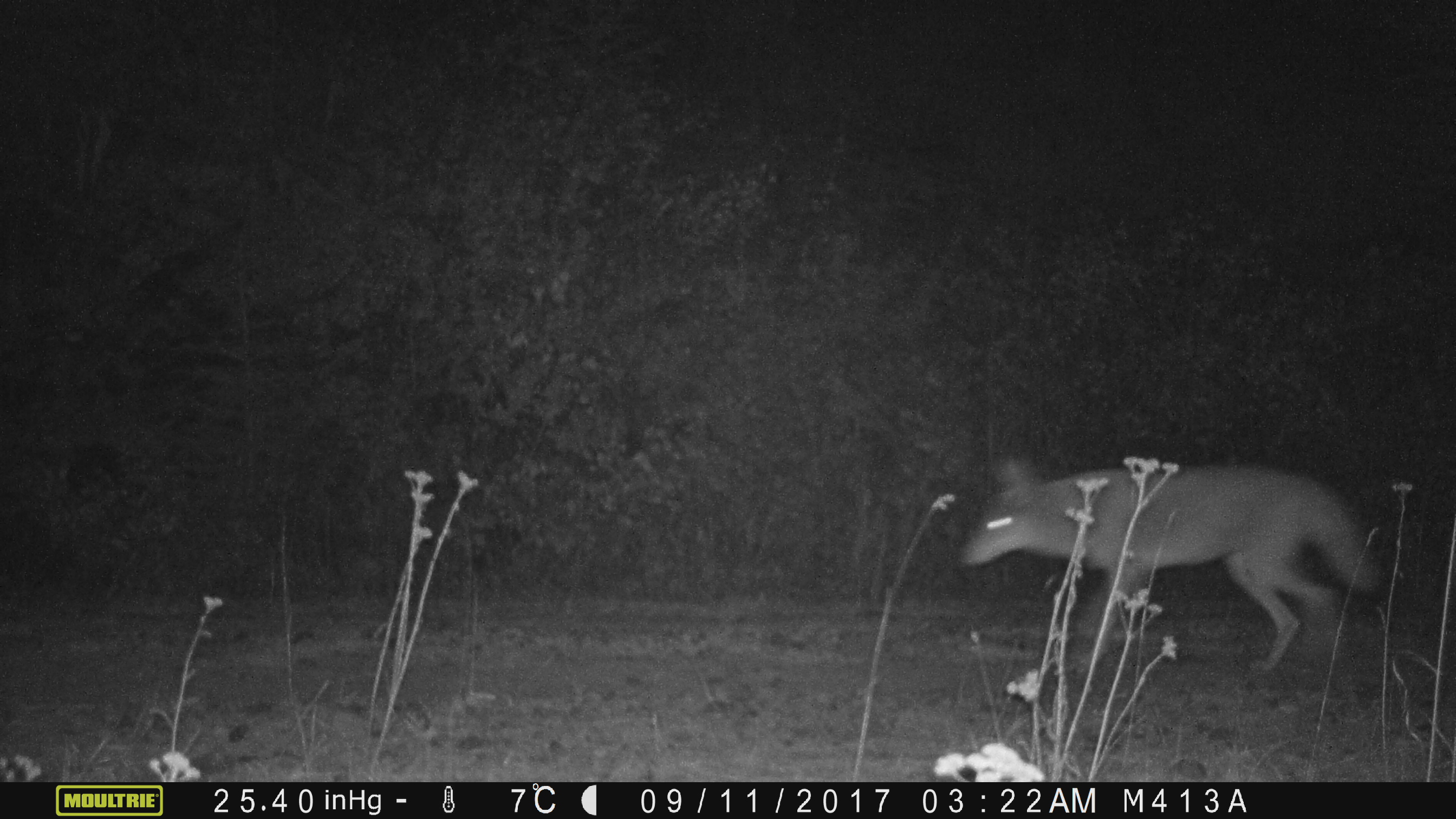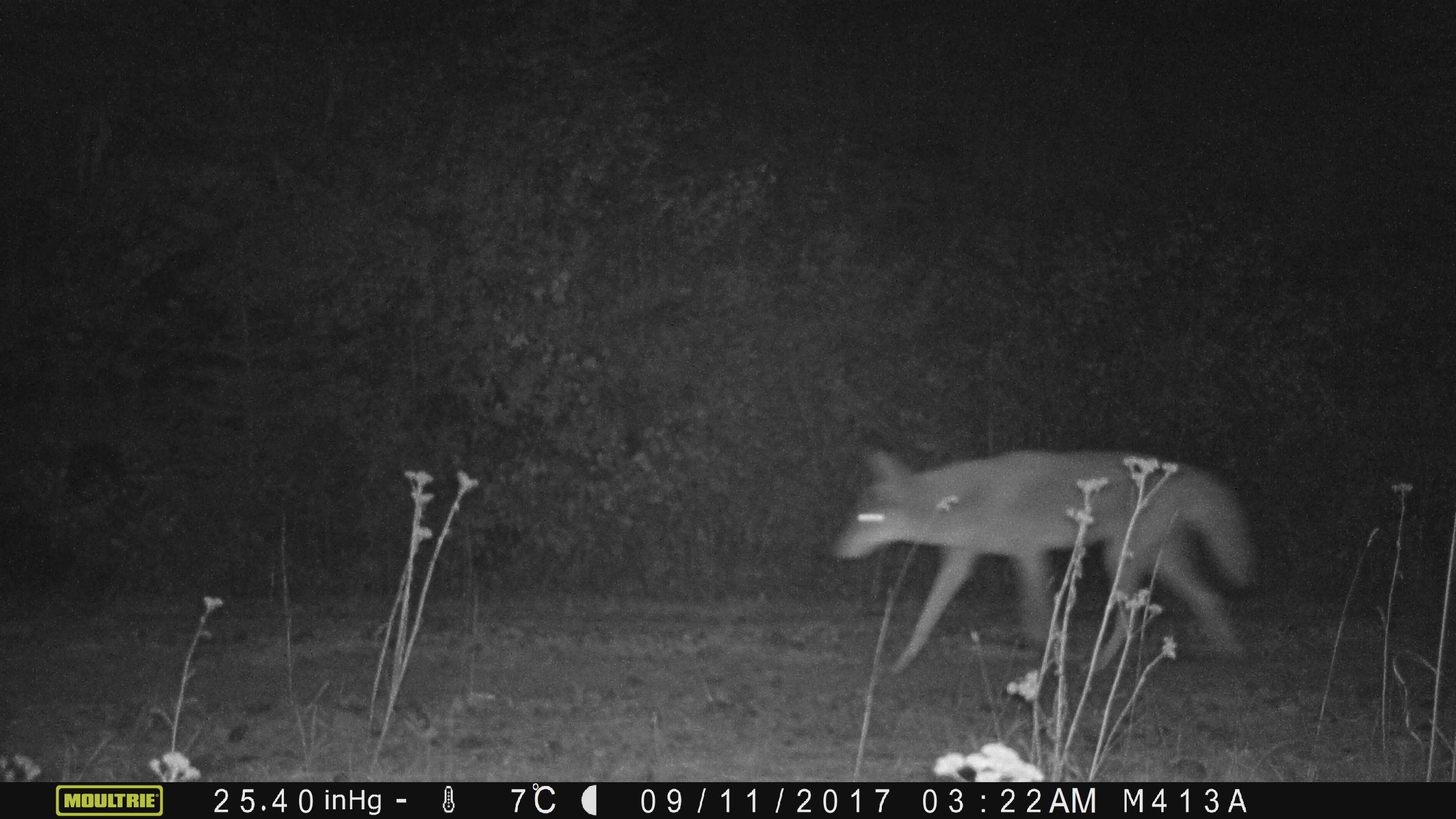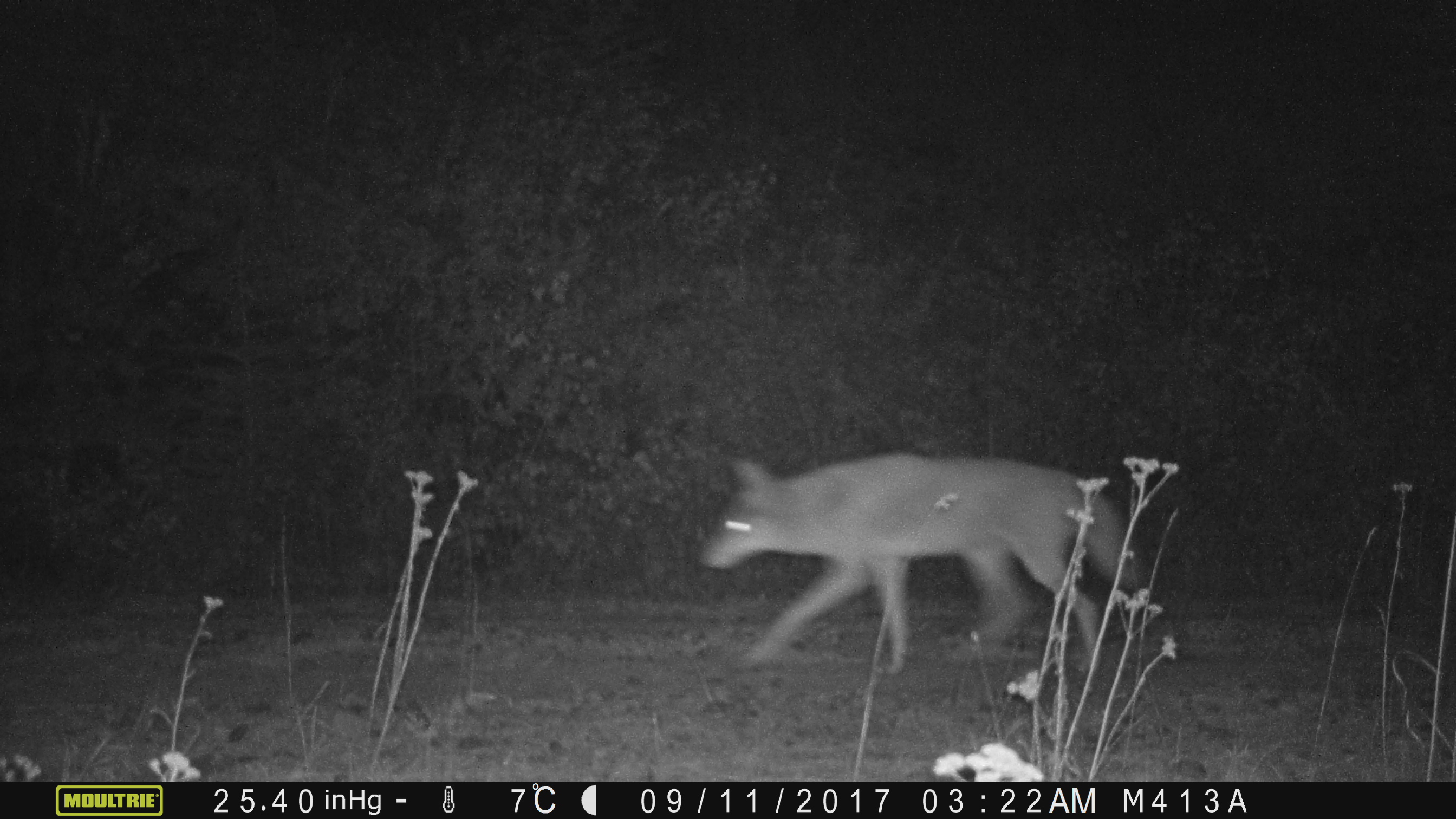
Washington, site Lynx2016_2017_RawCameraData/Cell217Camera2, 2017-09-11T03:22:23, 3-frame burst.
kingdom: Animalia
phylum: Chordata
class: Mammalia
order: Carnivora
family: Canidae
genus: Canis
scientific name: Canis latrans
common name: coyote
Canis latrans (coyote). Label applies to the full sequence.